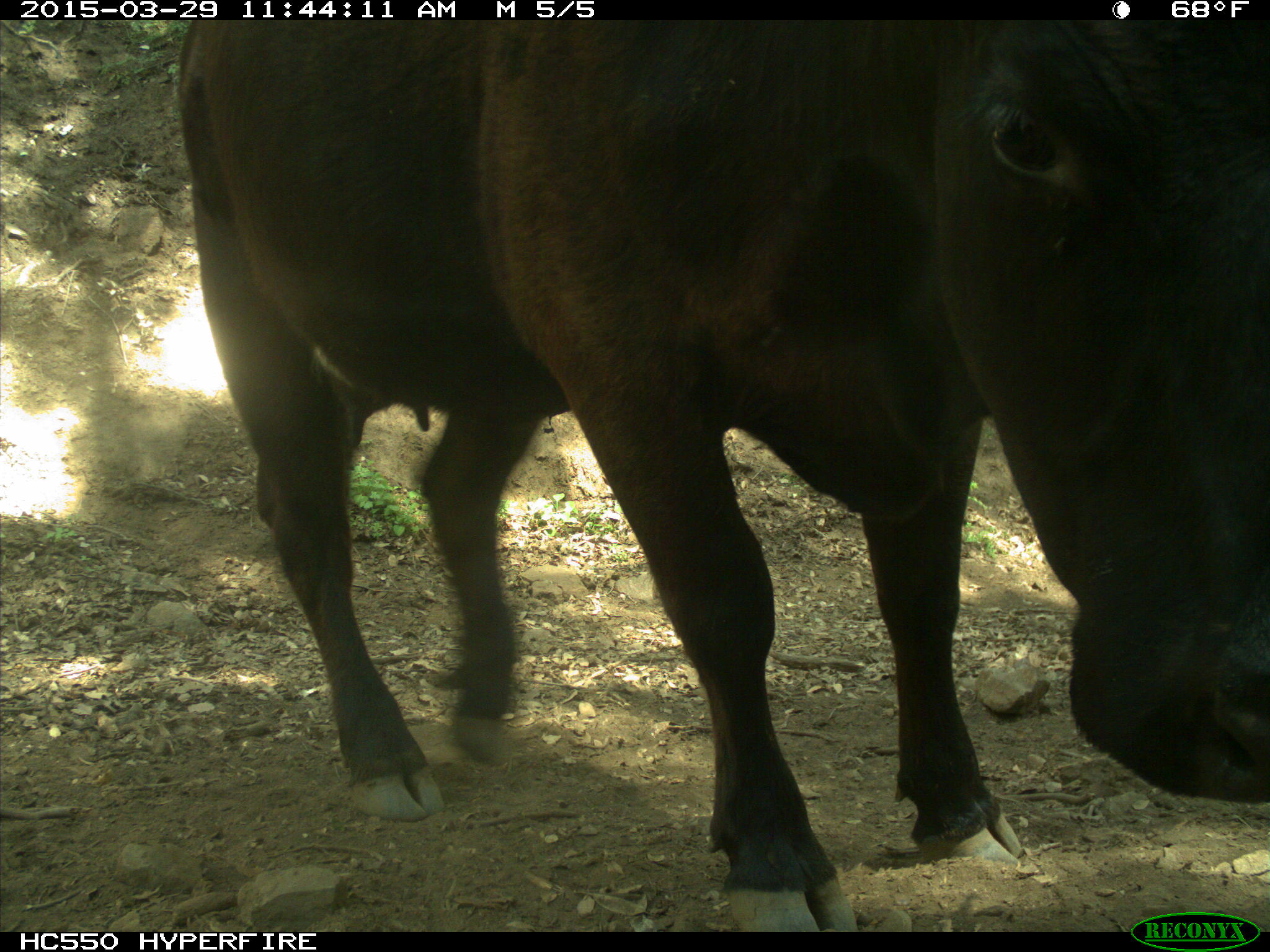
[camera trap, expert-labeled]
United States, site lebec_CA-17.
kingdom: Animalia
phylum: Chordata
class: Mammalia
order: Artiodactyla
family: Bovidae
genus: Bos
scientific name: Bos taurus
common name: domestic cow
Bos taurus (domestic cow).